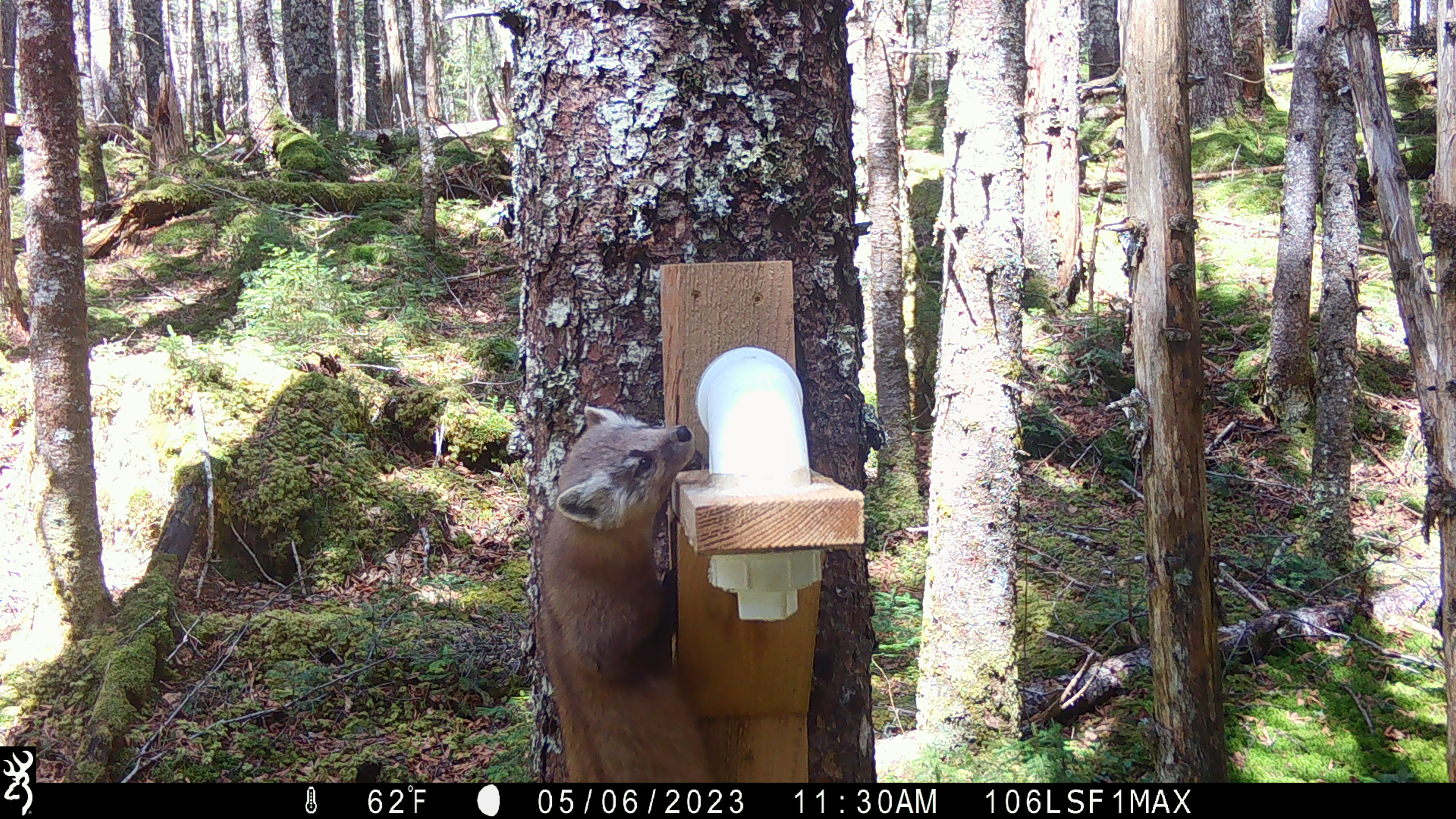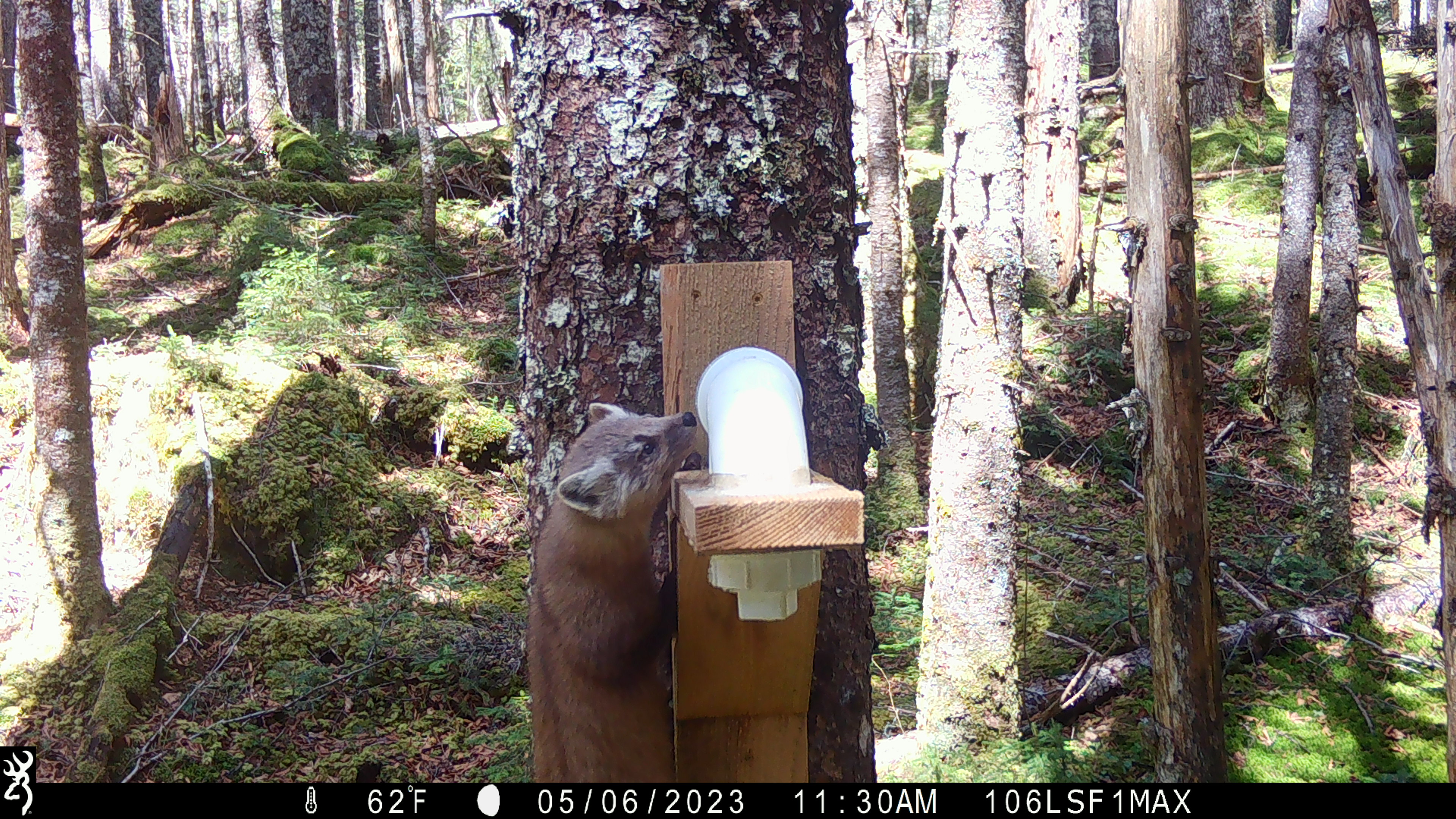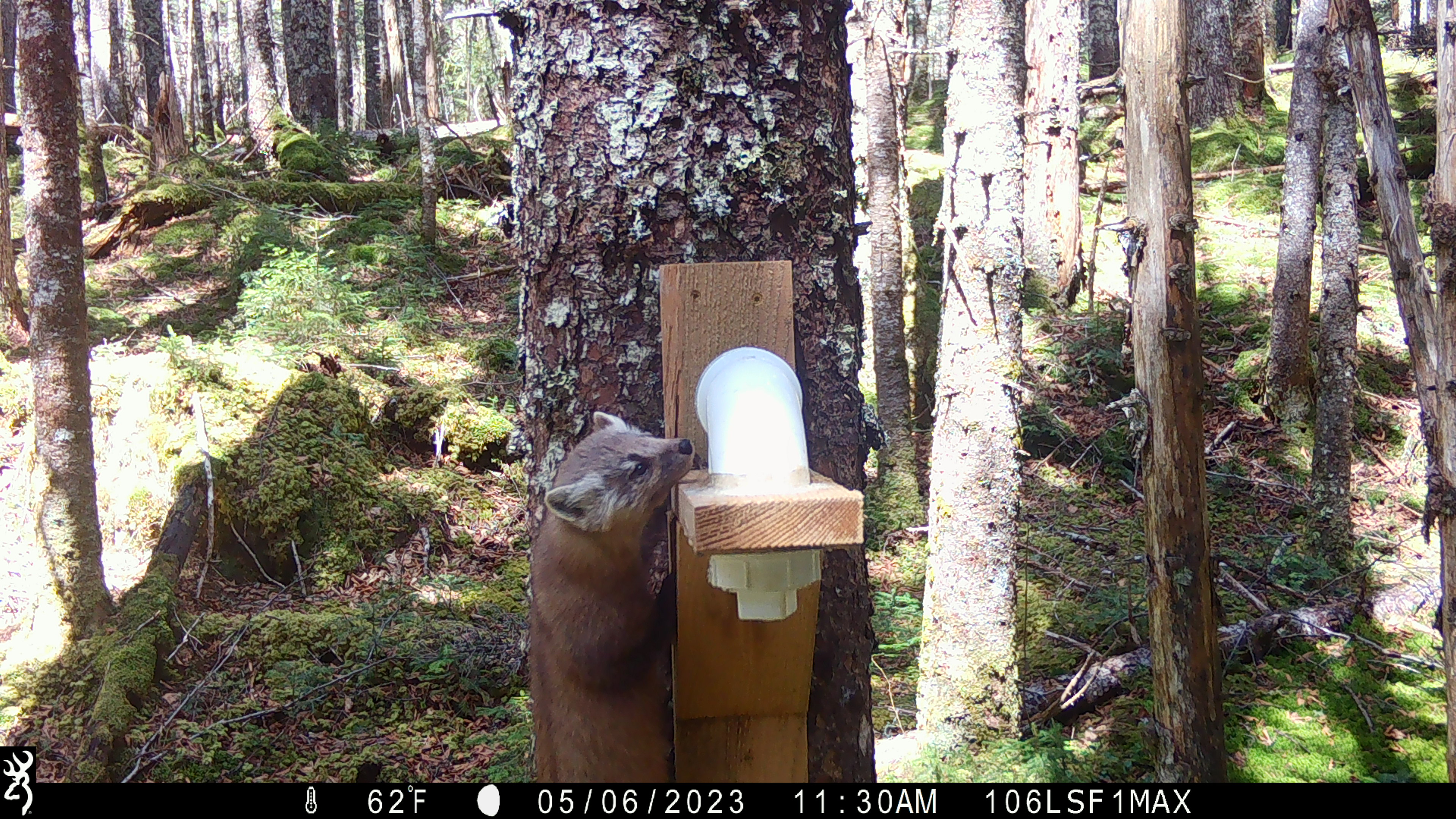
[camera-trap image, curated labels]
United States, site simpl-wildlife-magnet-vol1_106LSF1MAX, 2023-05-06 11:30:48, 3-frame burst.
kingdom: Animalia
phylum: Chordata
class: Mammalia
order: Carnivora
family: Mustelidae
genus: Martes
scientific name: Martes americana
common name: american marten